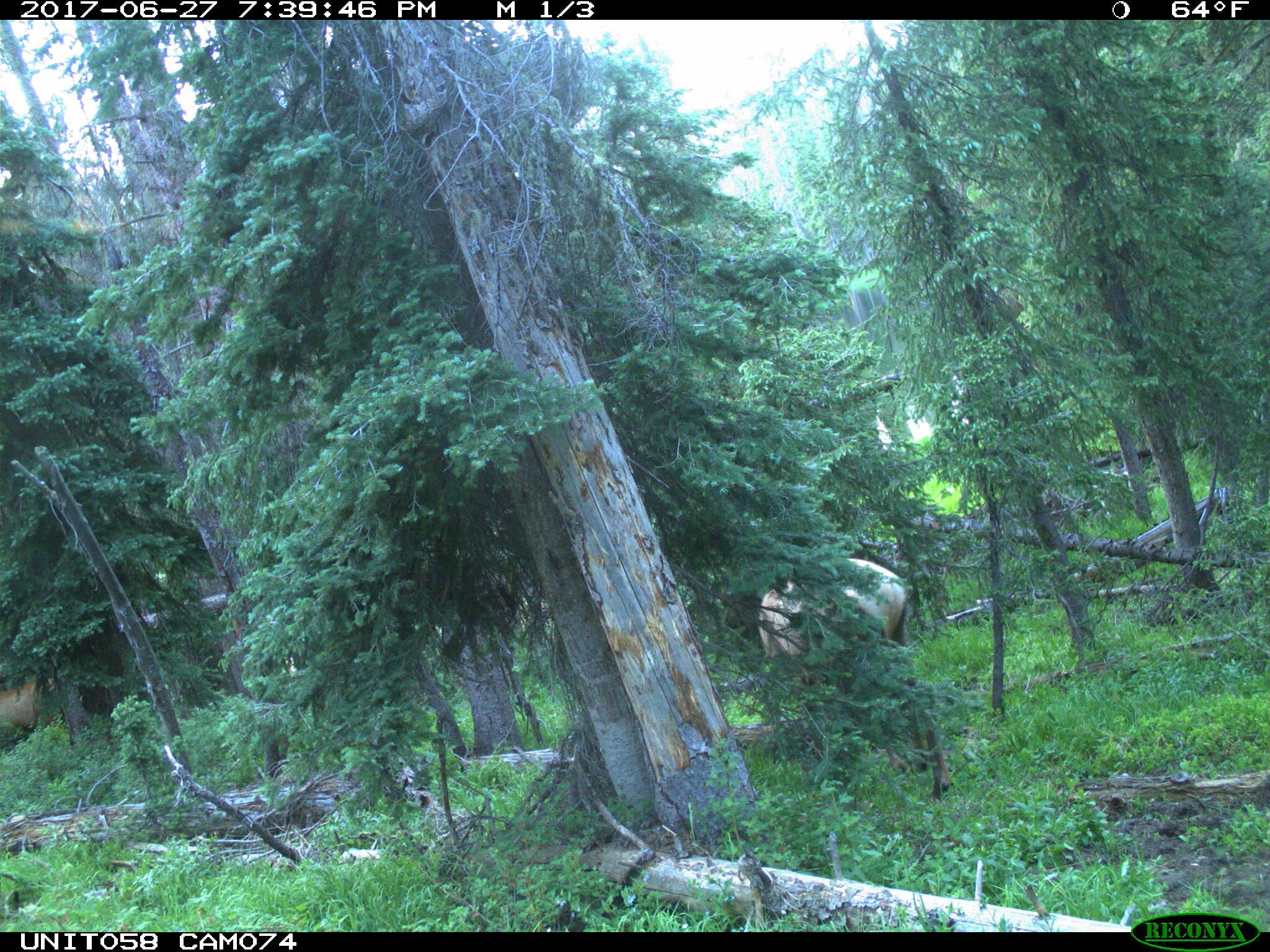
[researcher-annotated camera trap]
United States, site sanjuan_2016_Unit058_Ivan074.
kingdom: Animalia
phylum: Chordata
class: Mammalia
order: Artiodactyla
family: Cervidae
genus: Cervus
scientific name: Cervus elaphus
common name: red deer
Cervus elaphus (red deer).